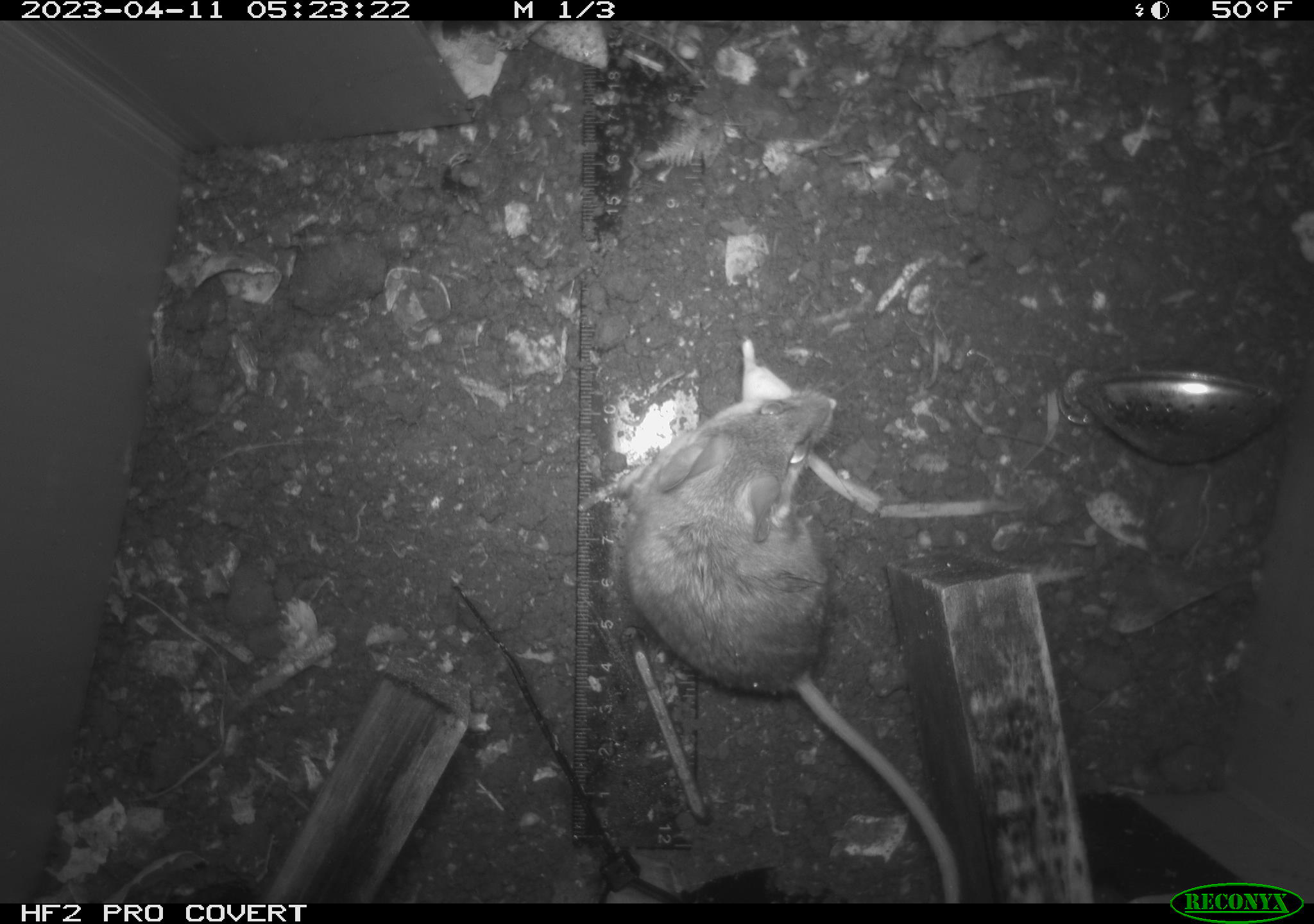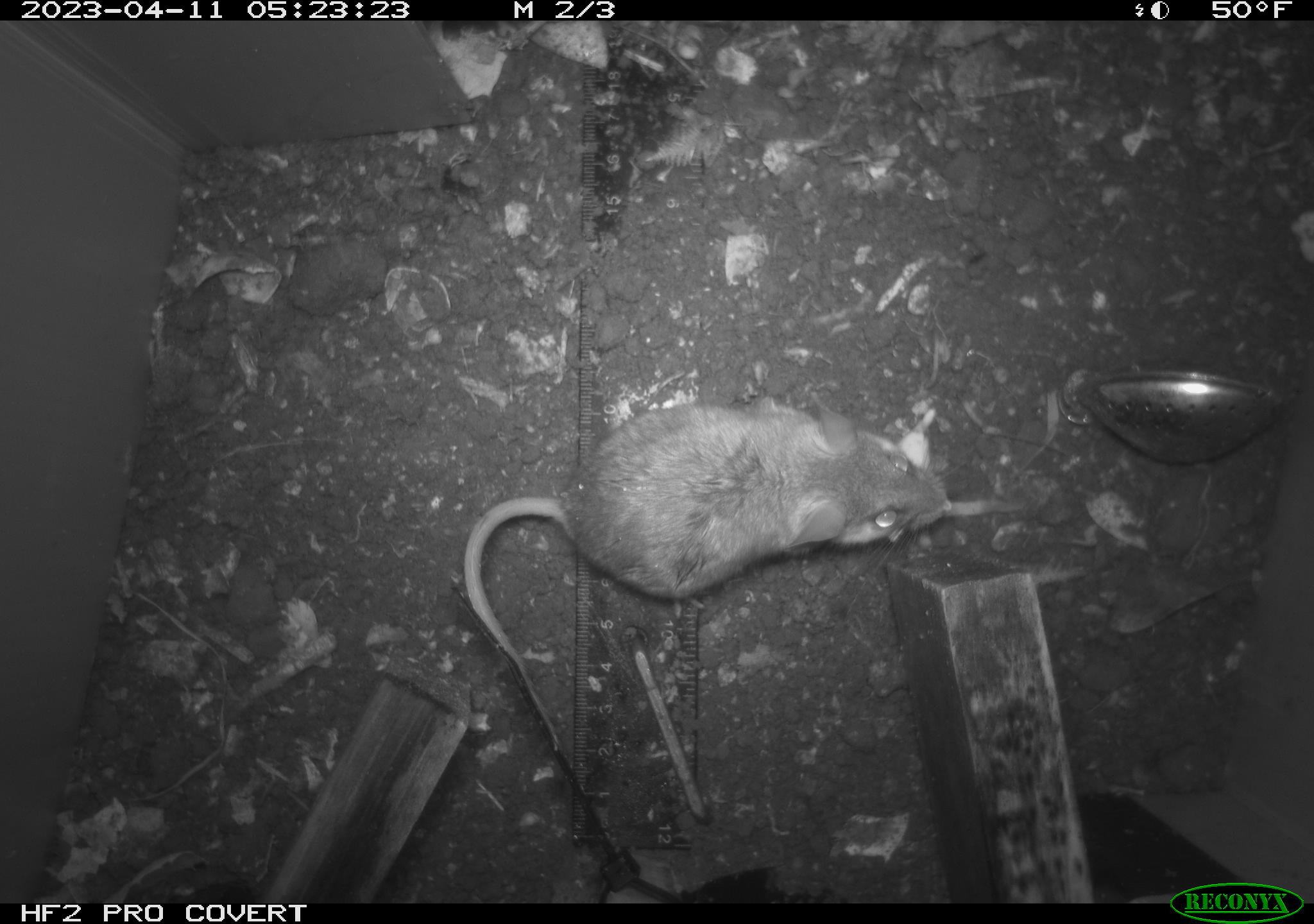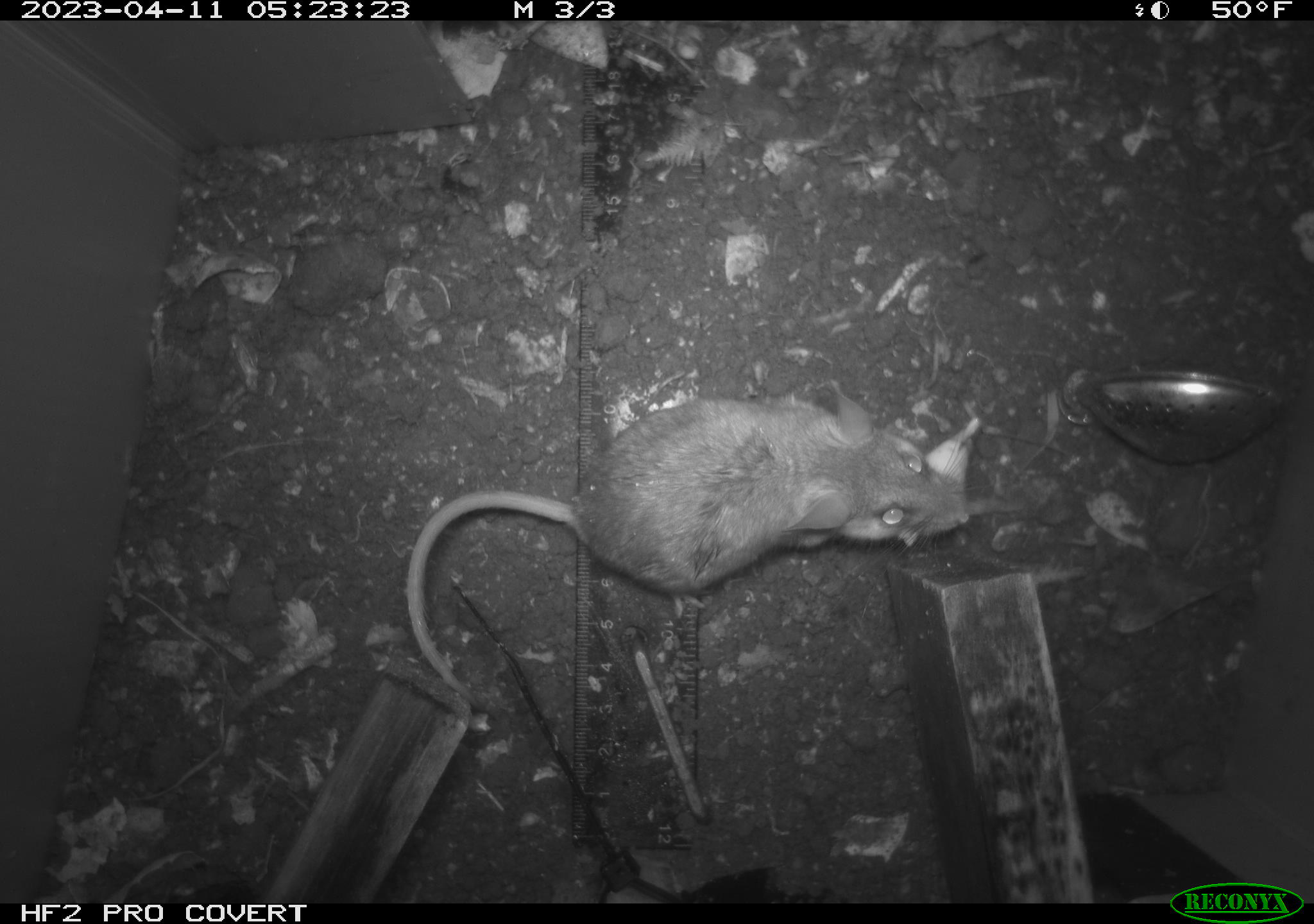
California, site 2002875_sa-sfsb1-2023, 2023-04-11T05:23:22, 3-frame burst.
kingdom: Animalia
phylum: Chordata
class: Mammalia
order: Rodentia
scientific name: Rodentia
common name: mouse species